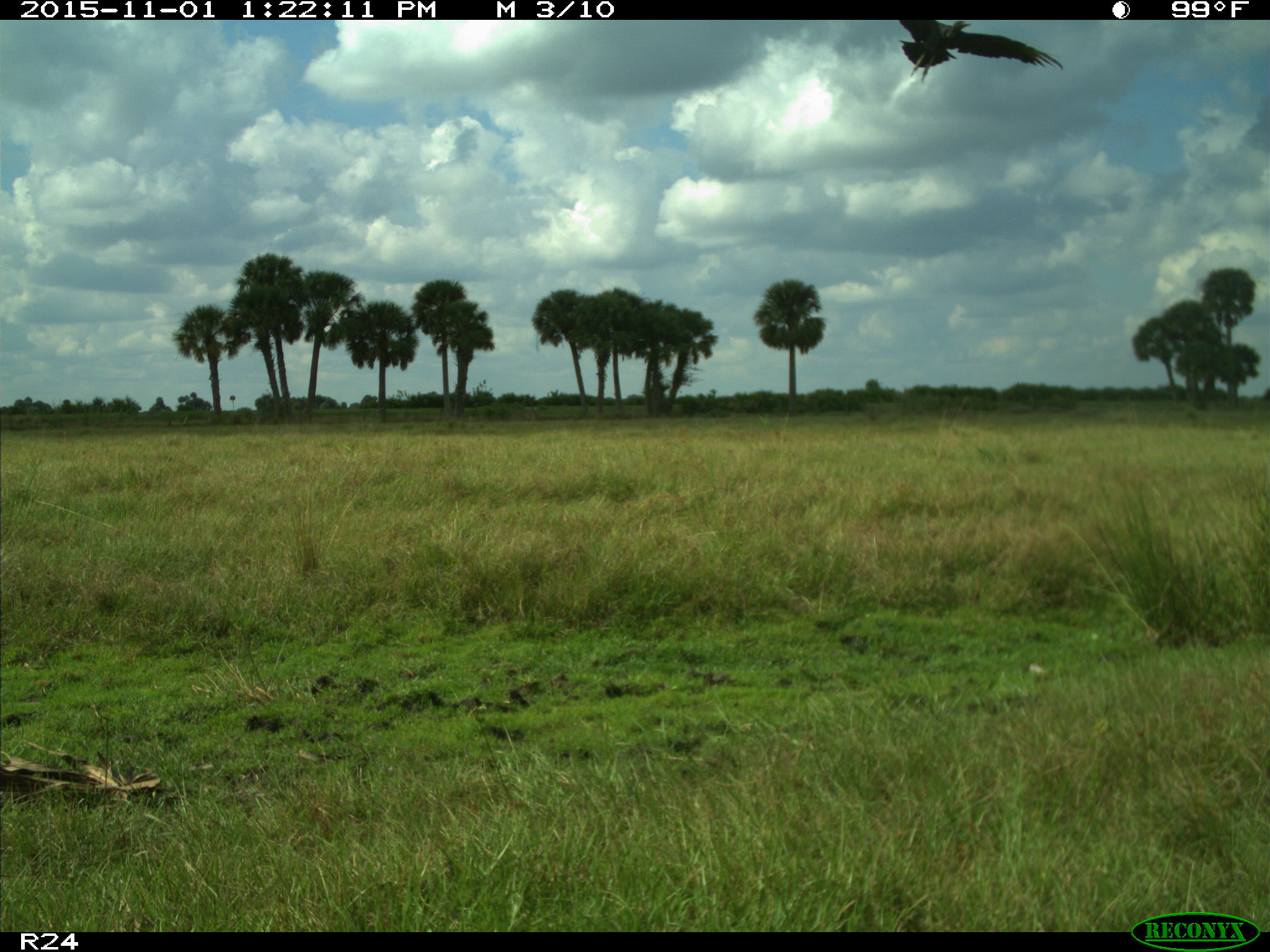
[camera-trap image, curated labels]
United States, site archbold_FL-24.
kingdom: Animalia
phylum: Chordata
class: Aves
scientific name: Aves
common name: birds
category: unidentified bird